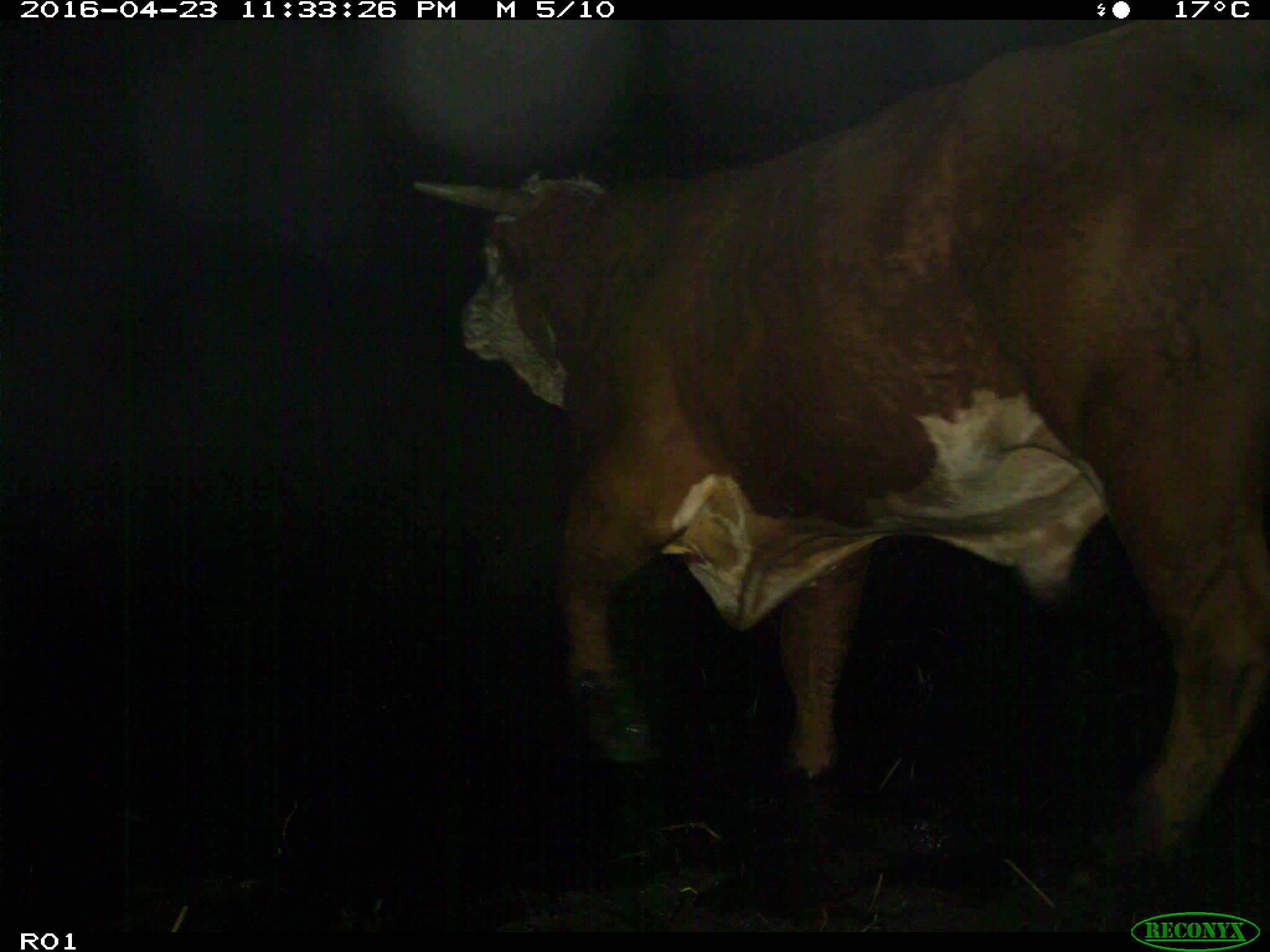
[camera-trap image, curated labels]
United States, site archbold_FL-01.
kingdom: Animalia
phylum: Chordata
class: Mammalia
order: Artiodactyla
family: Bovidae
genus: Bos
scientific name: Bos taurus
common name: domestic cow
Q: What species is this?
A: Bos taurus (domestic cow).